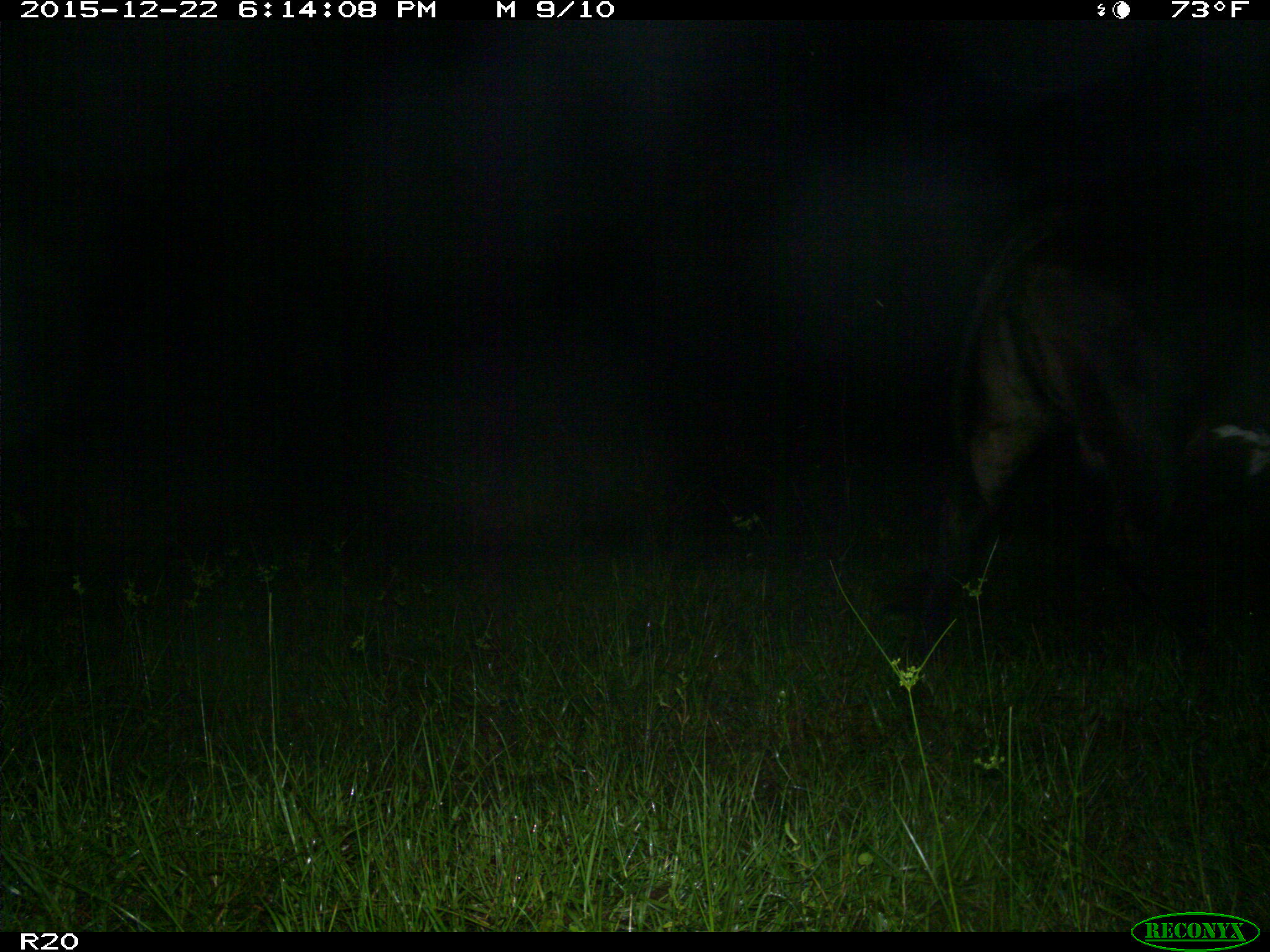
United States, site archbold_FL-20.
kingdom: Animalia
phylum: Chordata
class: Mammalia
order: Artiodactyla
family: Bovidae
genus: Bos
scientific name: Bos taurus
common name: domestic cow